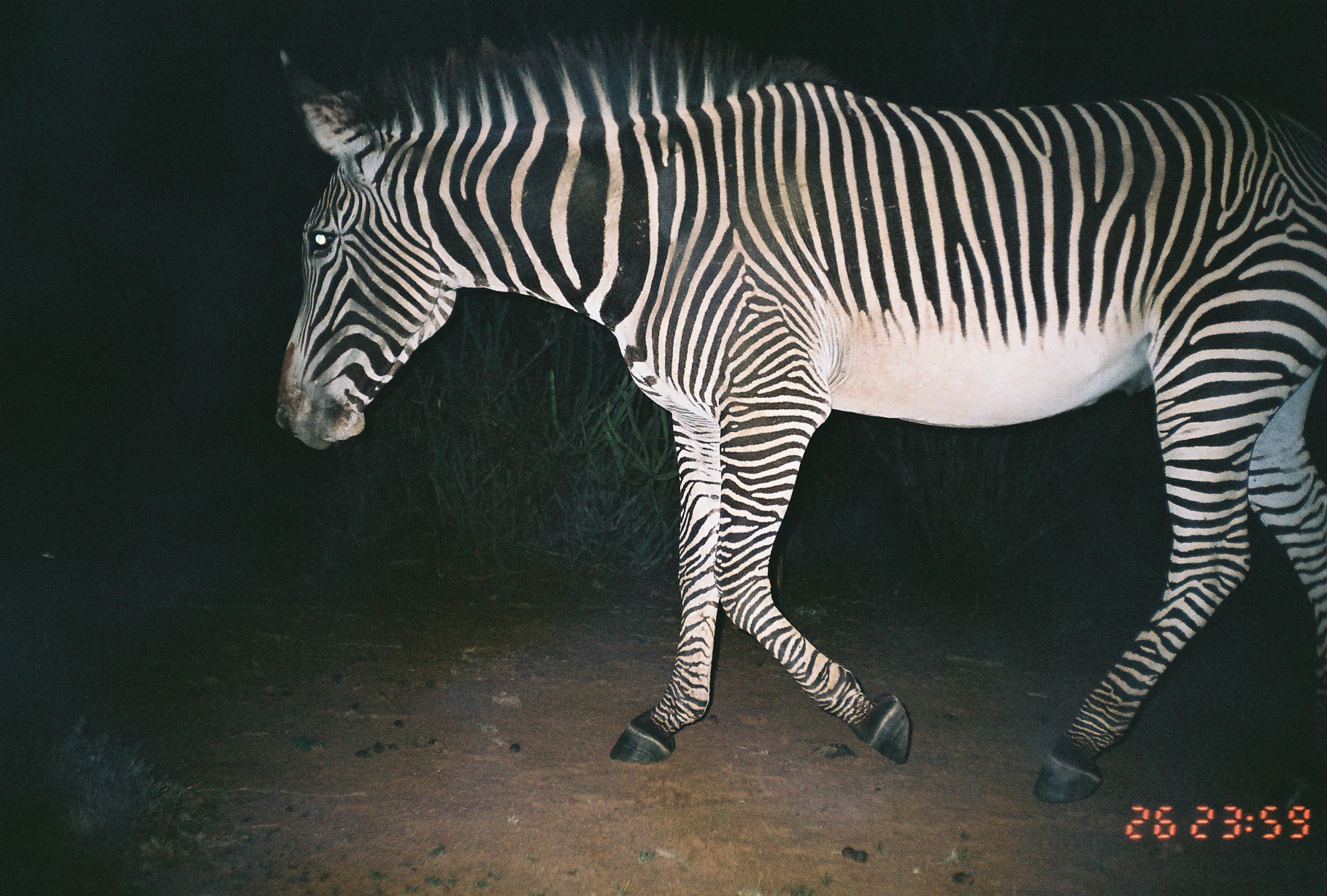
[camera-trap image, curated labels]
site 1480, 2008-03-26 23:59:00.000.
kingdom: Animalia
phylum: Chordata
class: Mammalia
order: Perissodactyla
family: Equidae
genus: Equus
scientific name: Equus grevyi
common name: grévy's zebra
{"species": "Equus grevyi (grévy's zebra)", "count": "1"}